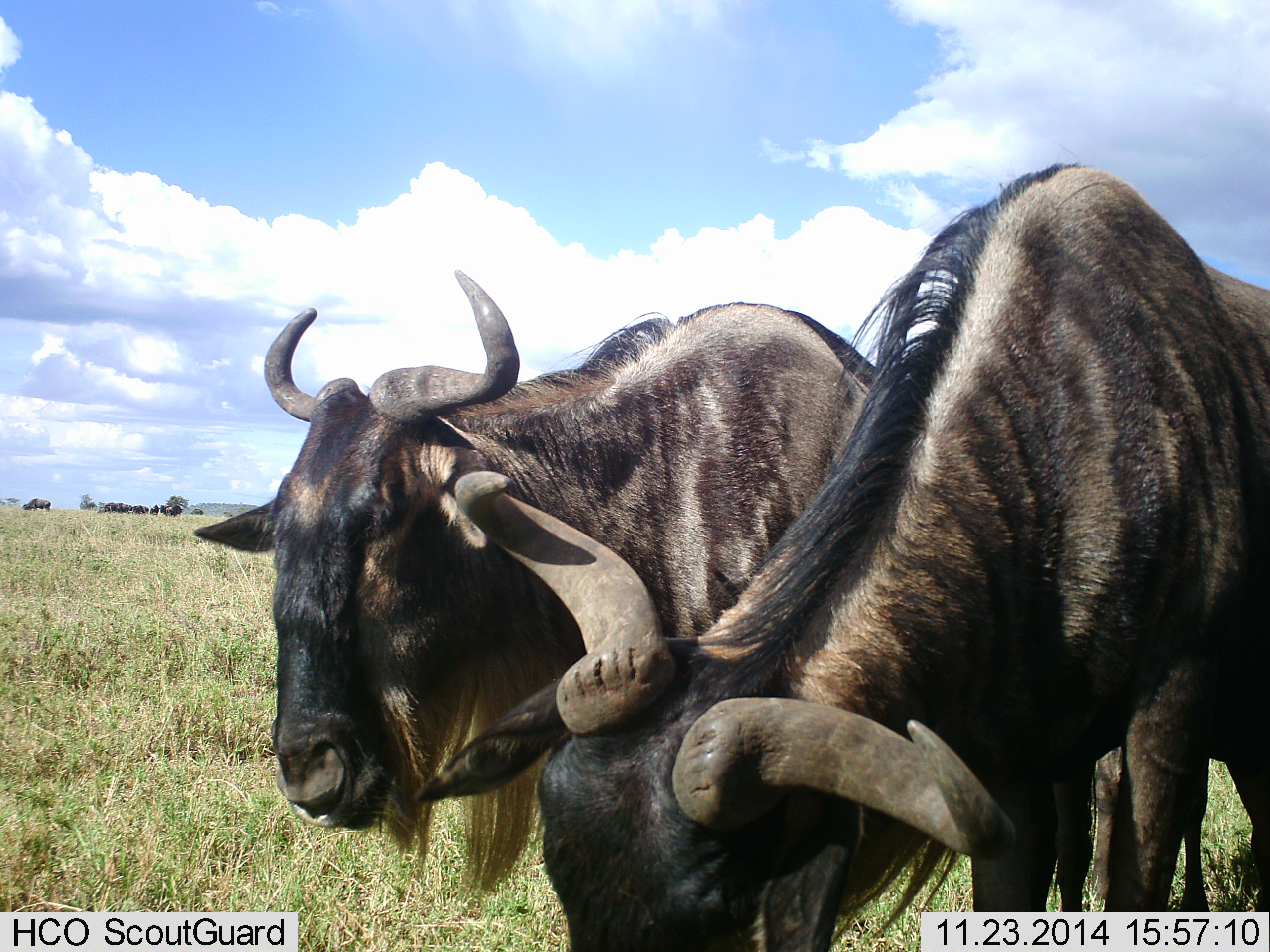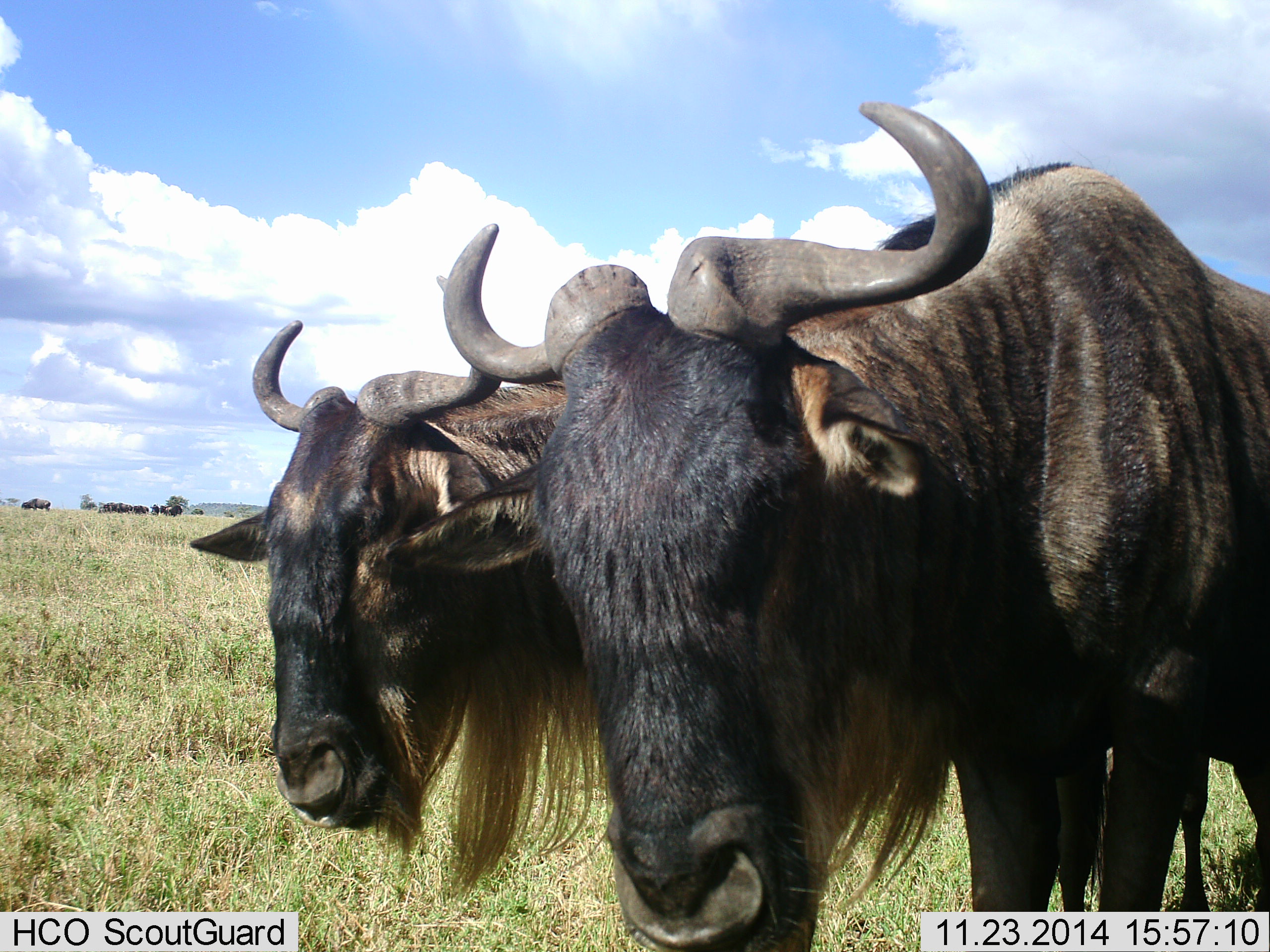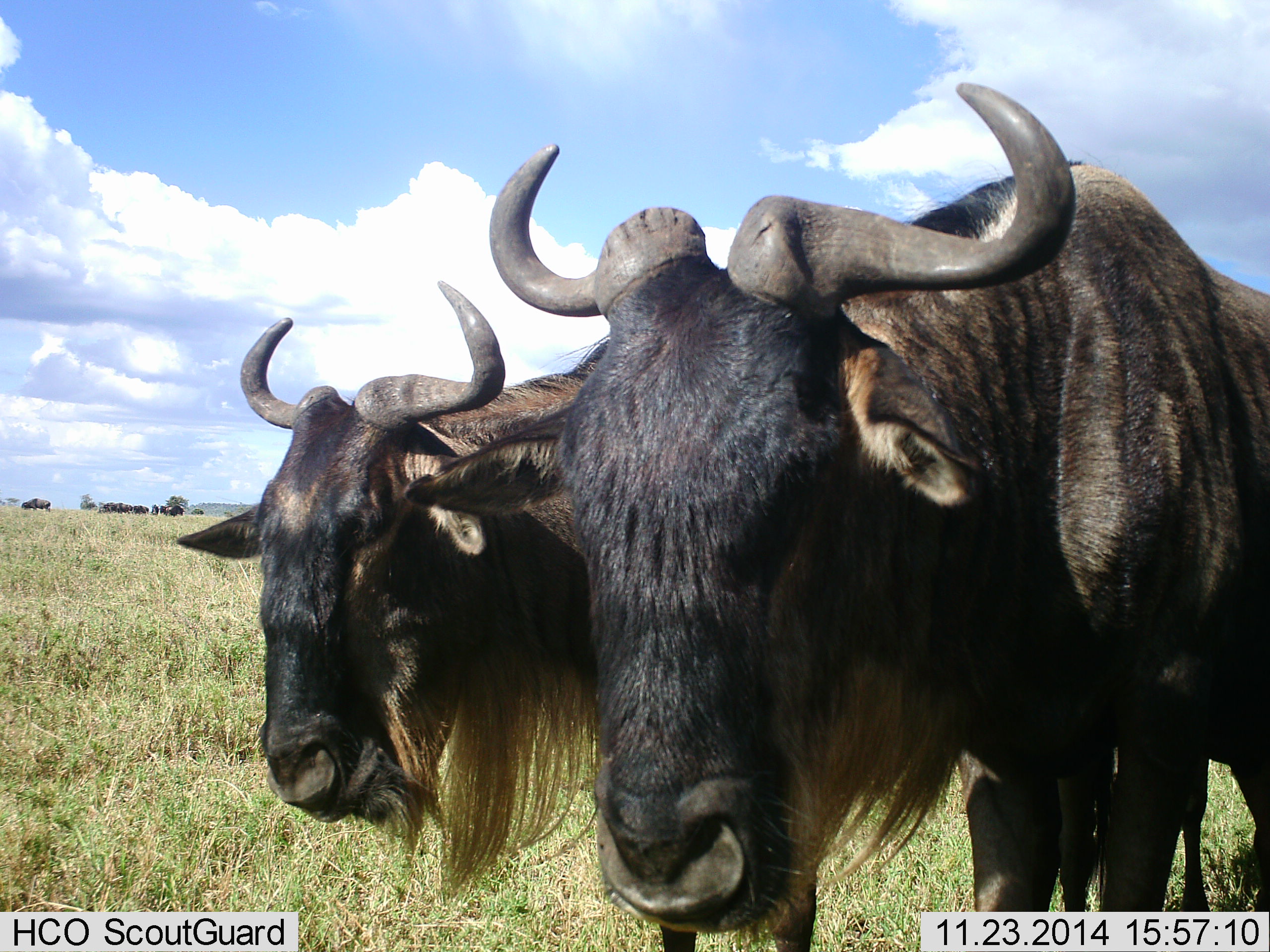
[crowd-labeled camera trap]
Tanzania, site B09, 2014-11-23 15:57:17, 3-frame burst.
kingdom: Animalia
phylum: Chordata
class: Mammalia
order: Artiodactyla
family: Bovidae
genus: Connochaetes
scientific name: Connochaetes taurinus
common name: blue wildebeest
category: wildebeest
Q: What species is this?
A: Wildebeest (blue wildebeest) (Connochaetes taurinus).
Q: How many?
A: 2.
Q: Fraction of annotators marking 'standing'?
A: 100%.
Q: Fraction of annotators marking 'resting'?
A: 0%.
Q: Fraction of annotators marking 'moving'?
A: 0%.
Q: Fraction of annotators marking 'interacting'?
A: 10%.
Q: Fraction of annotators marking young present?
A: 0%.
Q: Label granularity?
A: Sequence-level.